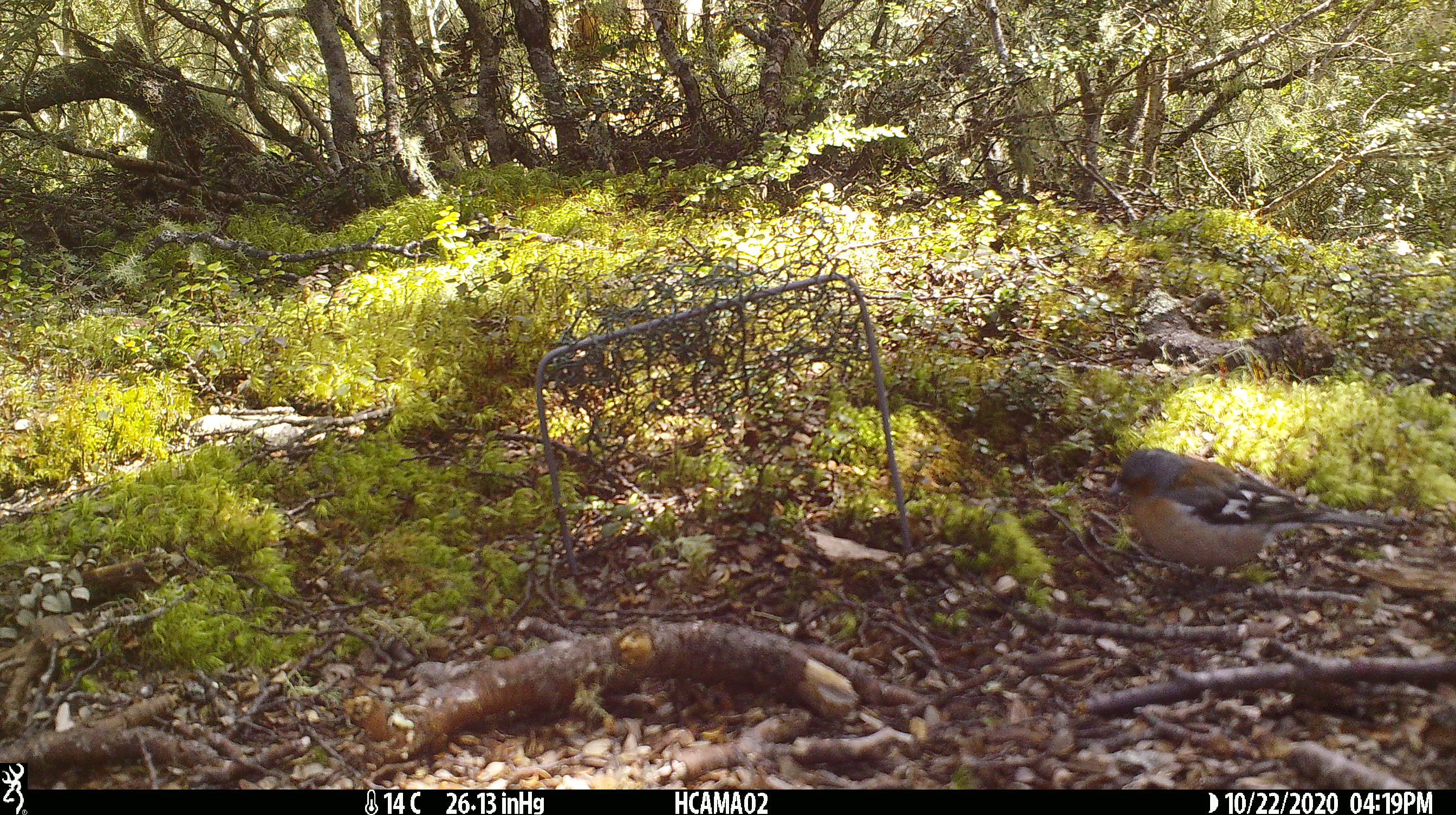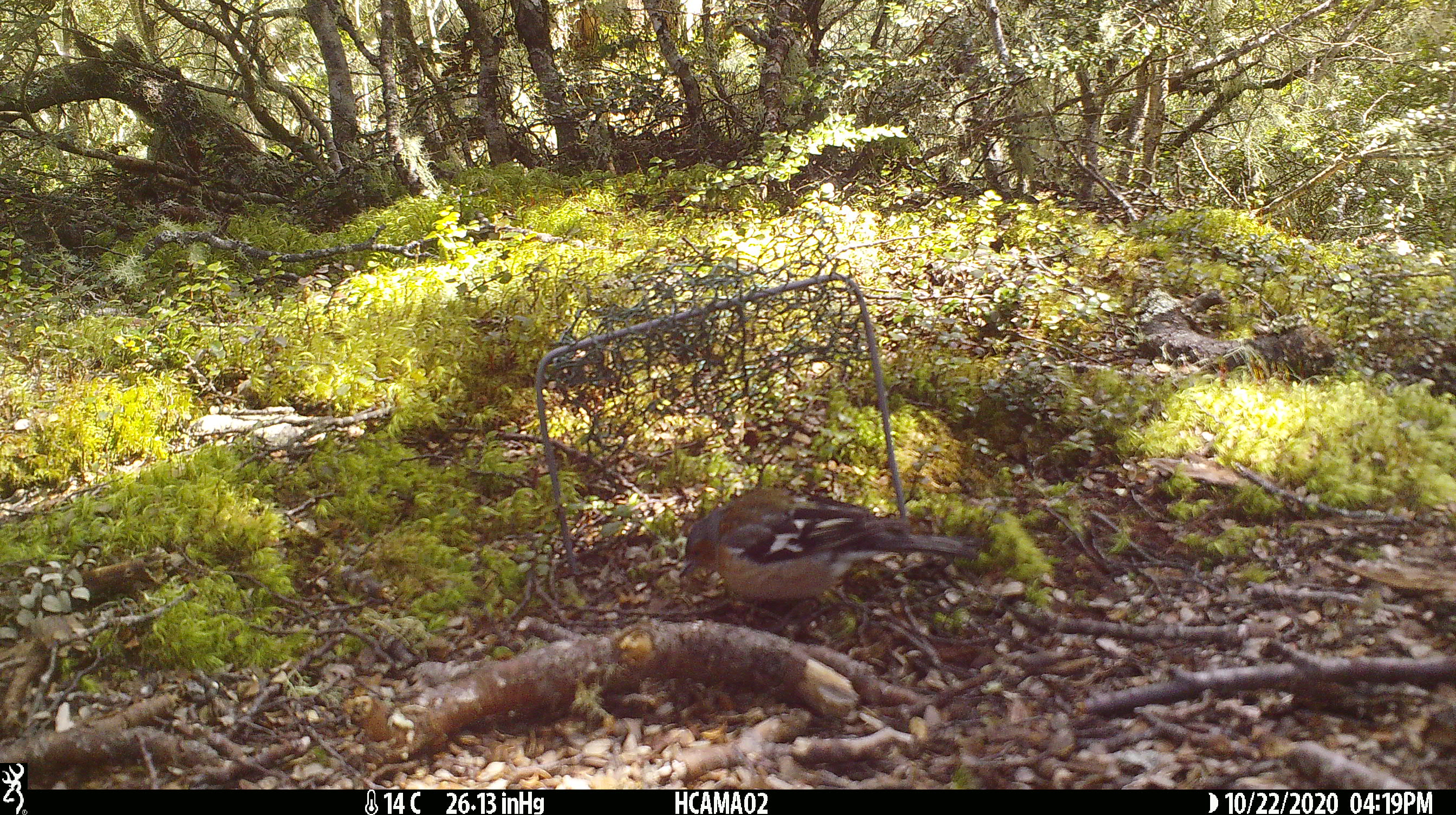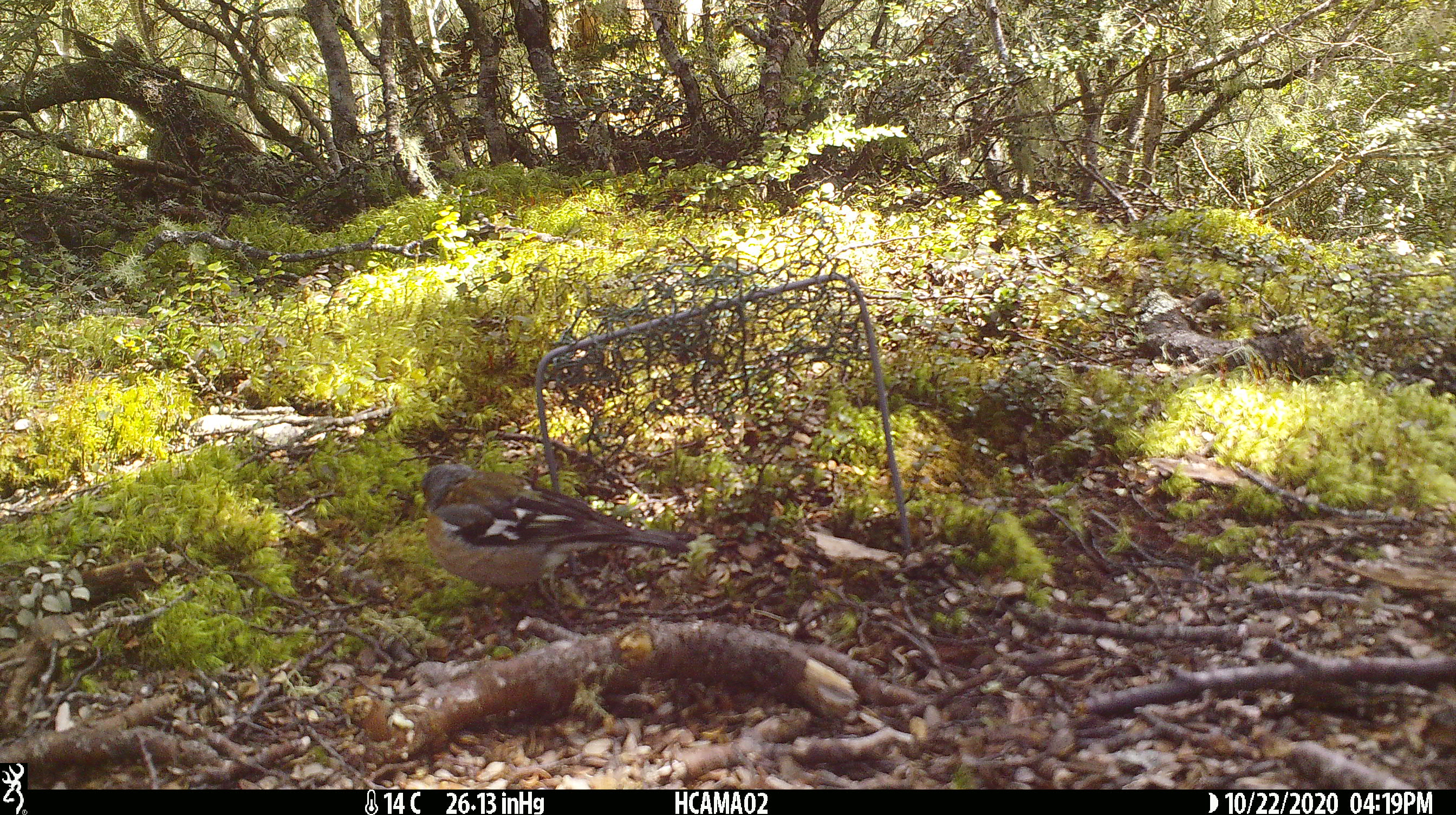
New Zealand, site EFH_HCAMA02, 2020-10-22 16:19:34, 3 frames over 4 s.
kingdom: Animalia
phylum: Chordata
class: Aves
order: Passeriformes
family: Fringillidae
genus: Fringilla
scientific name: Fringilla coelebs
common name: common chaffinch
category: chaffinch